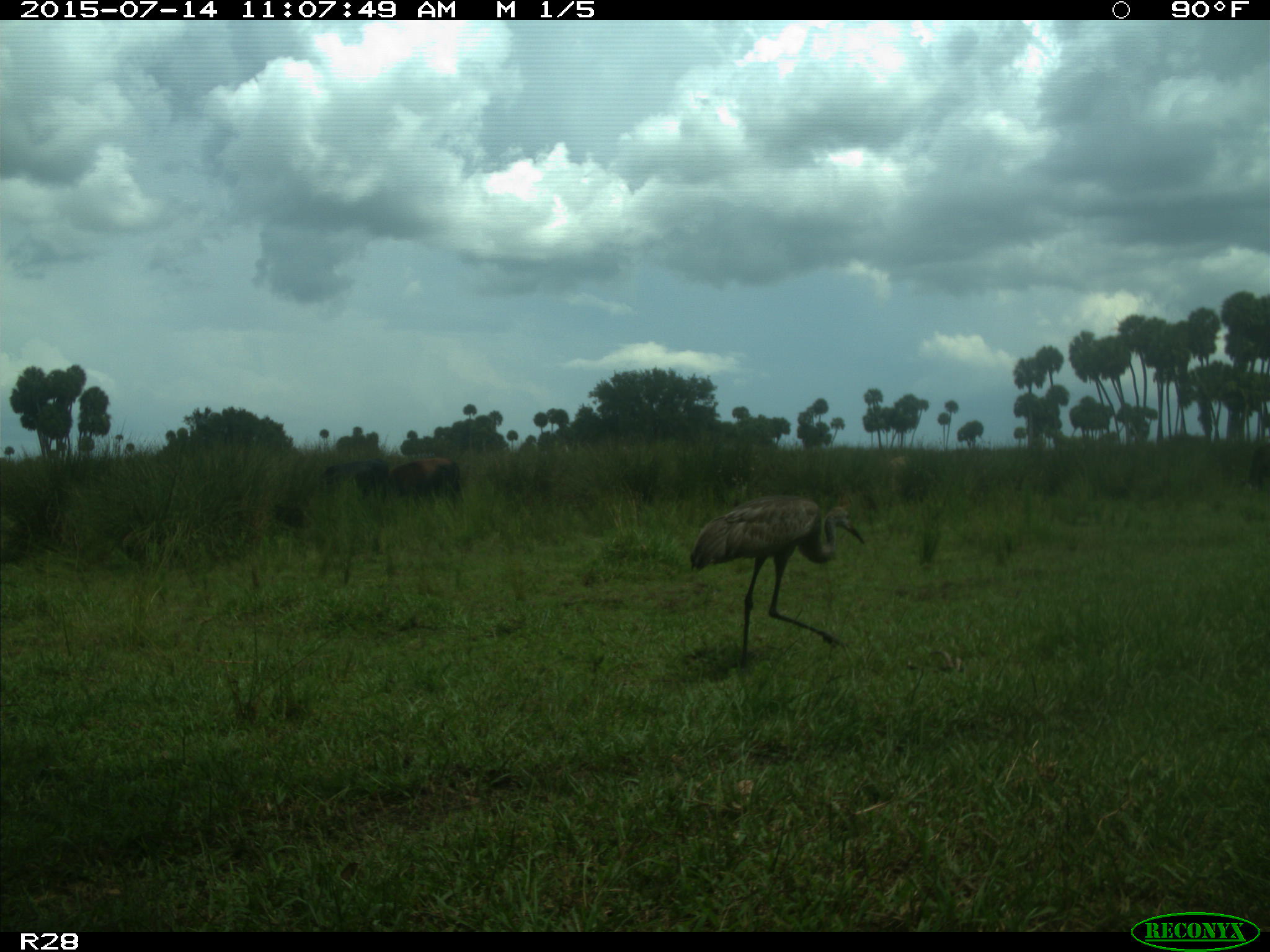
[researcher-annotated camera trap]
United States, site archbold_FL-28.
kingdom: Animalia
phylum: Chordata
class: Mammalia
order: Artiodactyla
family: Bovidae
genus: Bos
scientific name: Bos taurus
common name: domestic cow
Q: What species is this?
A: Bos taurus (domestic cow).